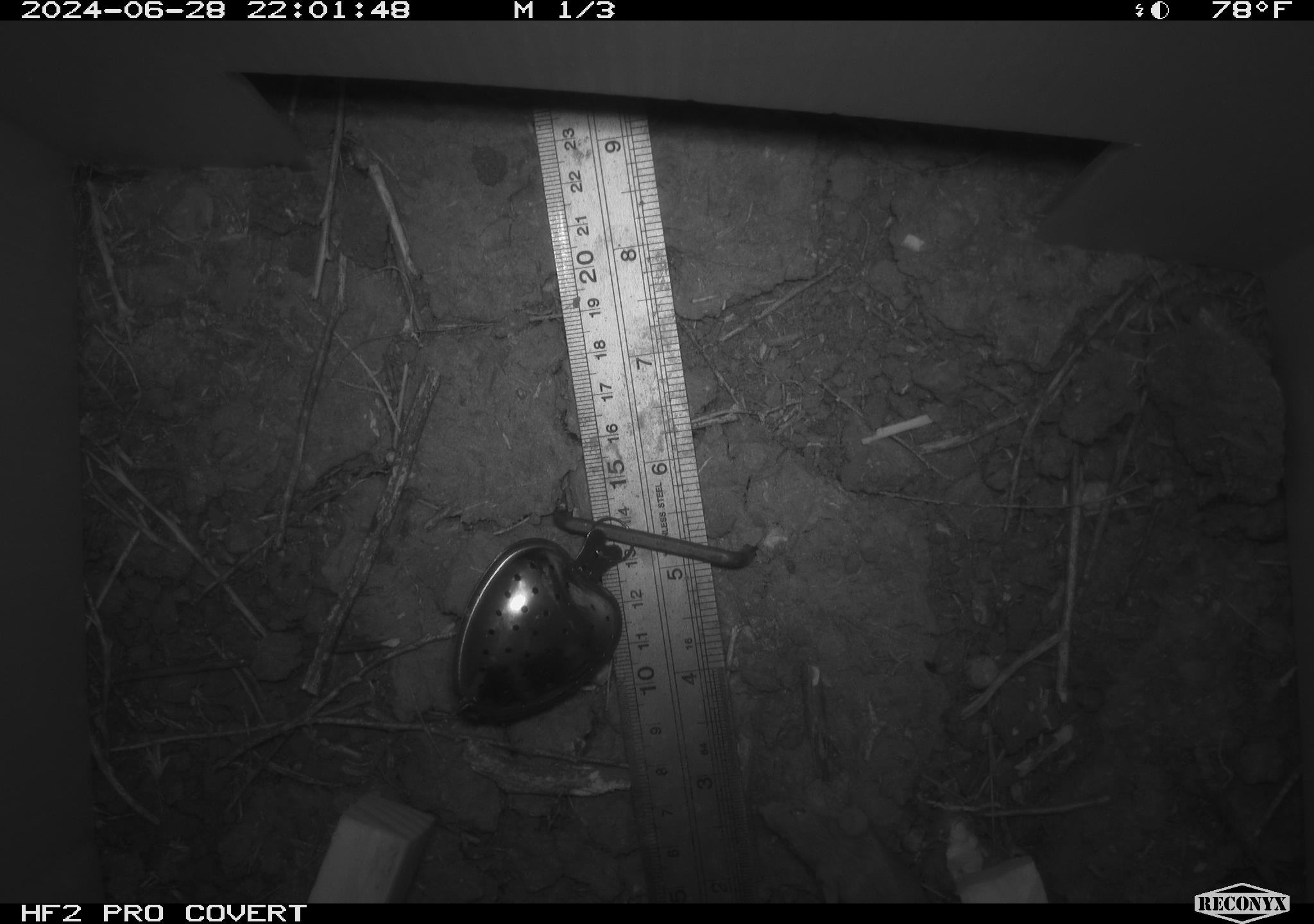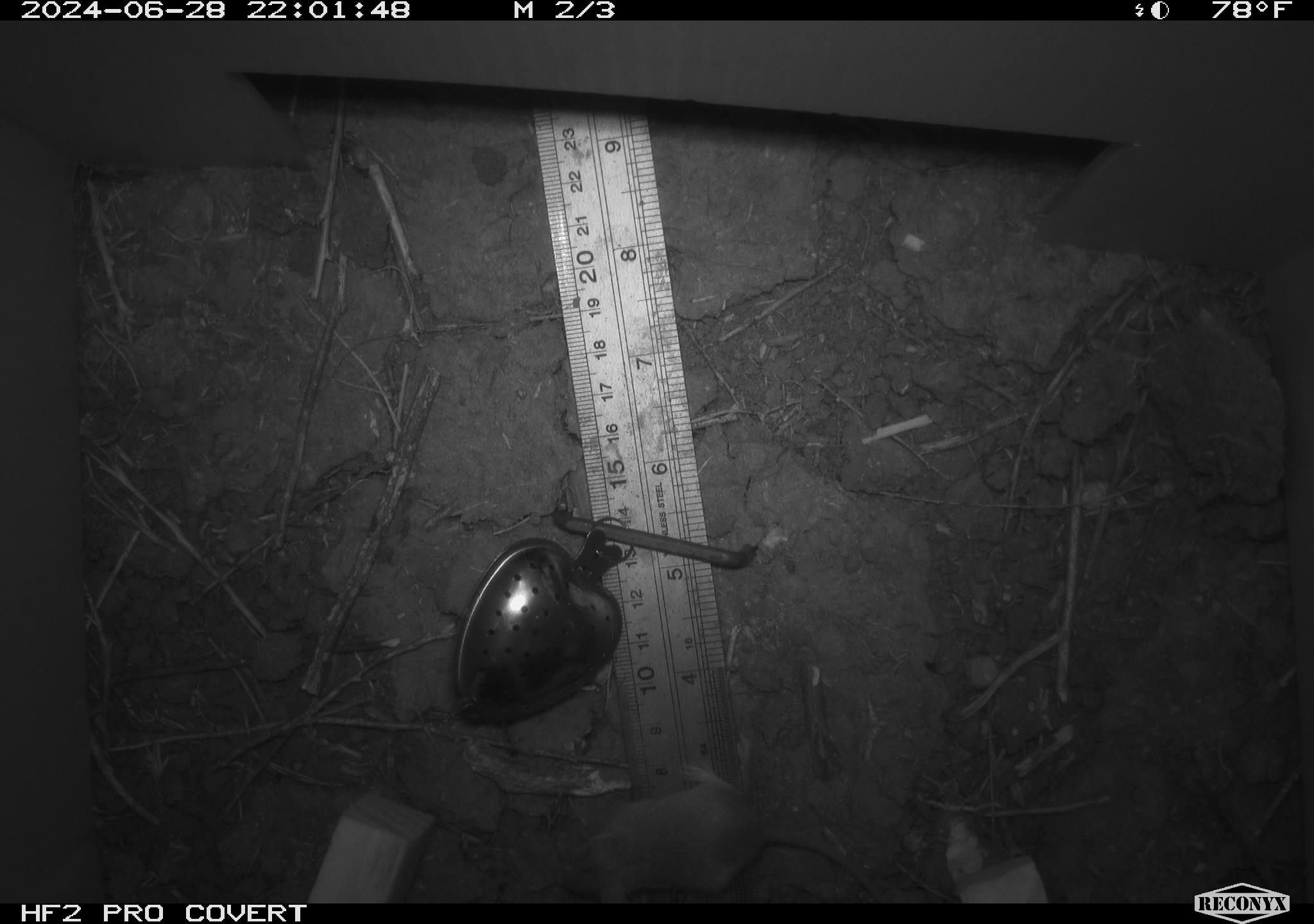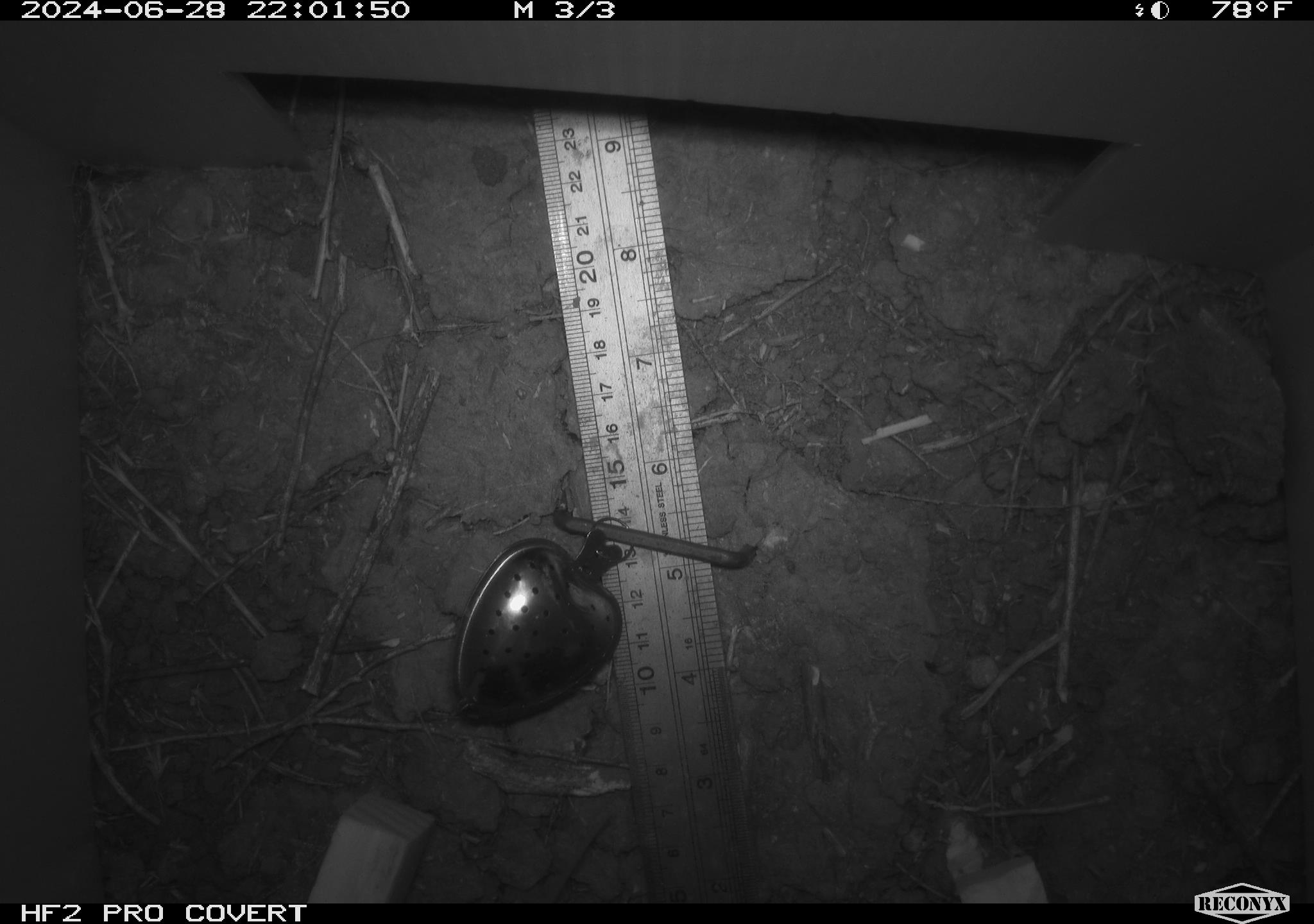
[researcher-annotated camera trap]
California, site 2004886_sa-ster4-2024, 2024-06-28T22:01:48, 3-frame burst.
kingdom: Animalia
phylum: Chordata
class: Mammalia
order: Rodentia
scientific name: Rodentia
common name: mouse species